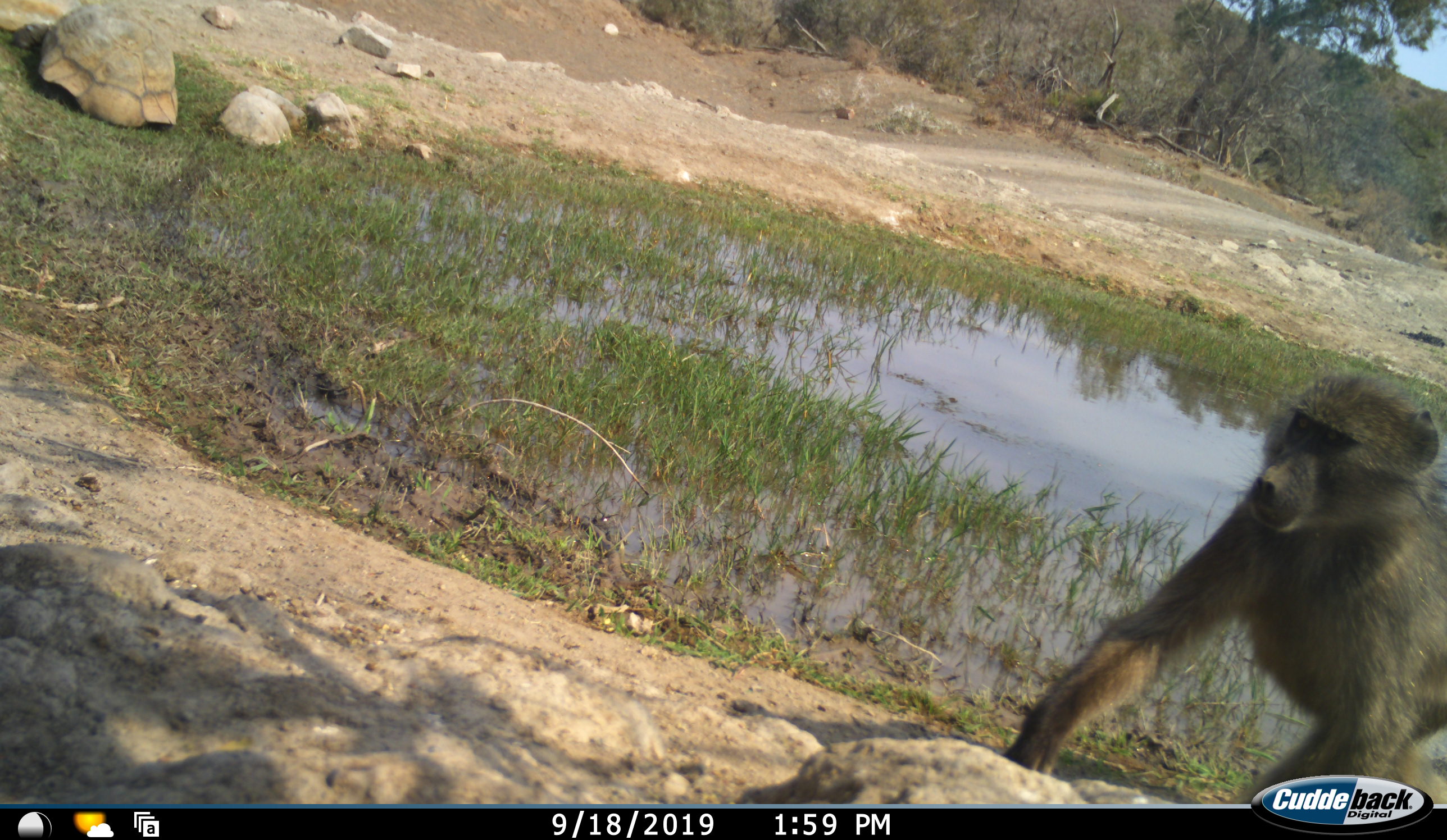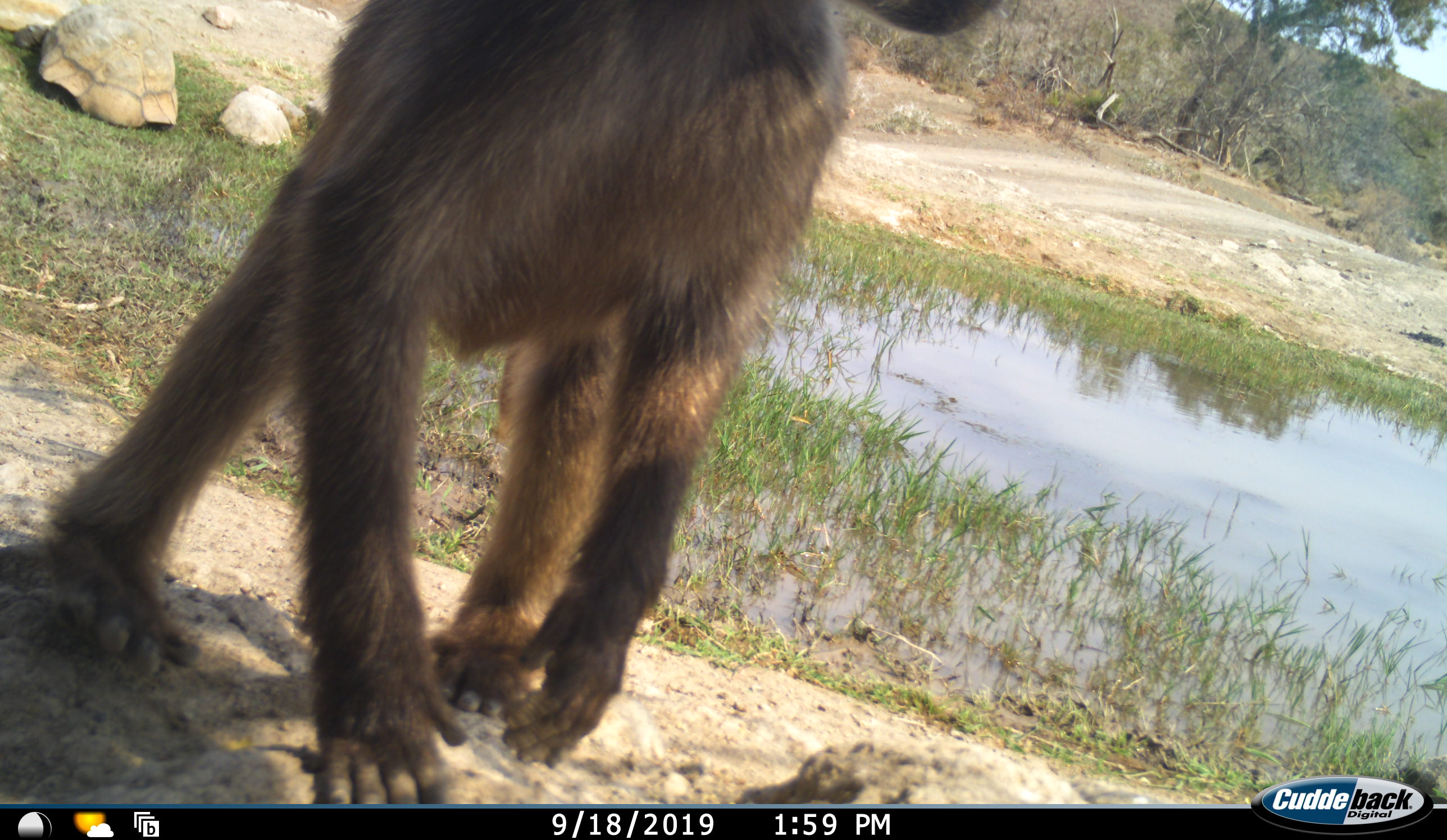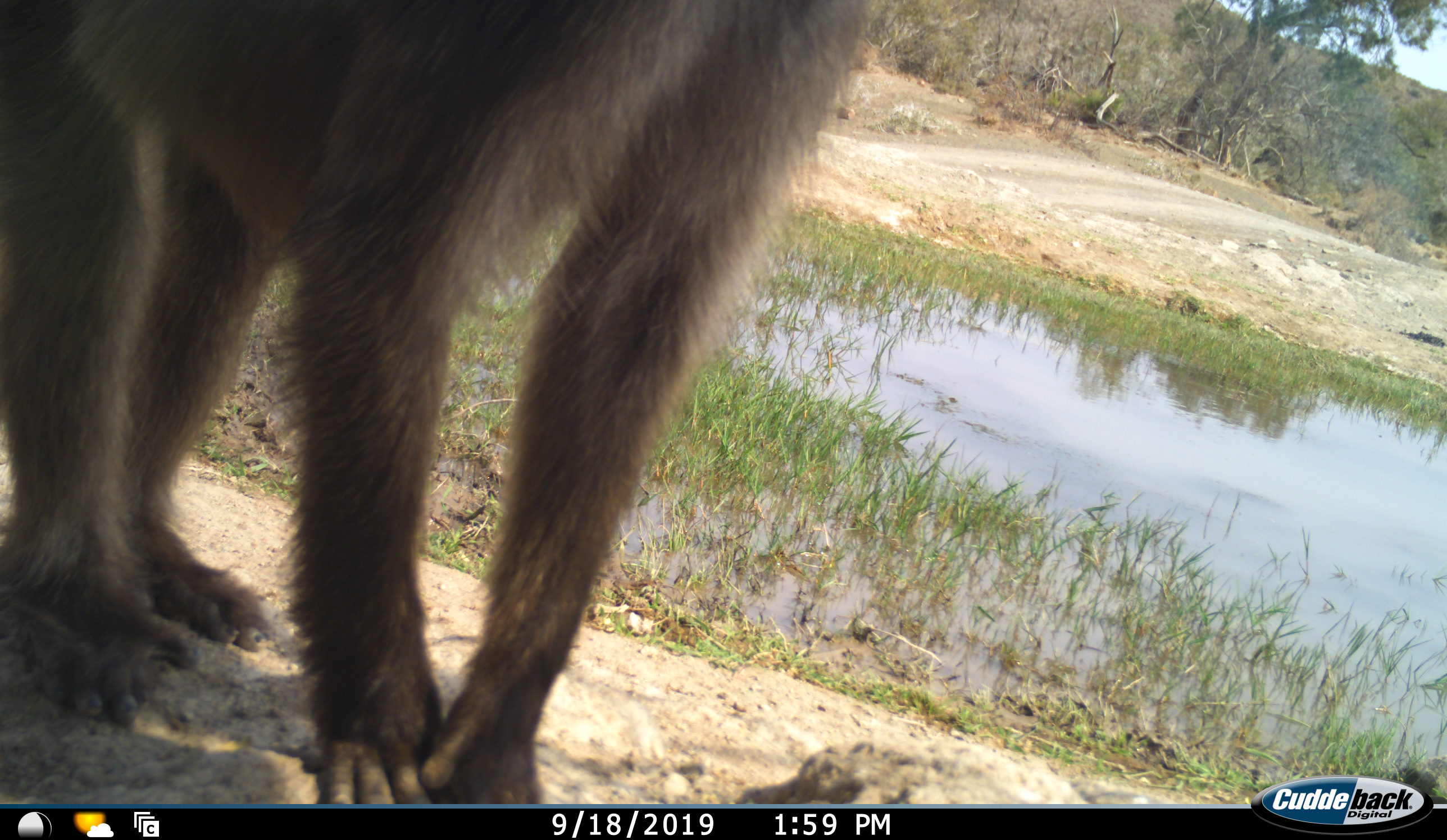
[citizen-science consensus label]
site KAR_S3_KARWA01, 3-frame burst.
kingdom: Animalia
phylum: Chordata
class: Mammalia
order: Primates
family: Cercopithecidae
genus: Papio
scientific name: Papio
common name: baboon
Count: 1.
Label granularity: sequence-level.